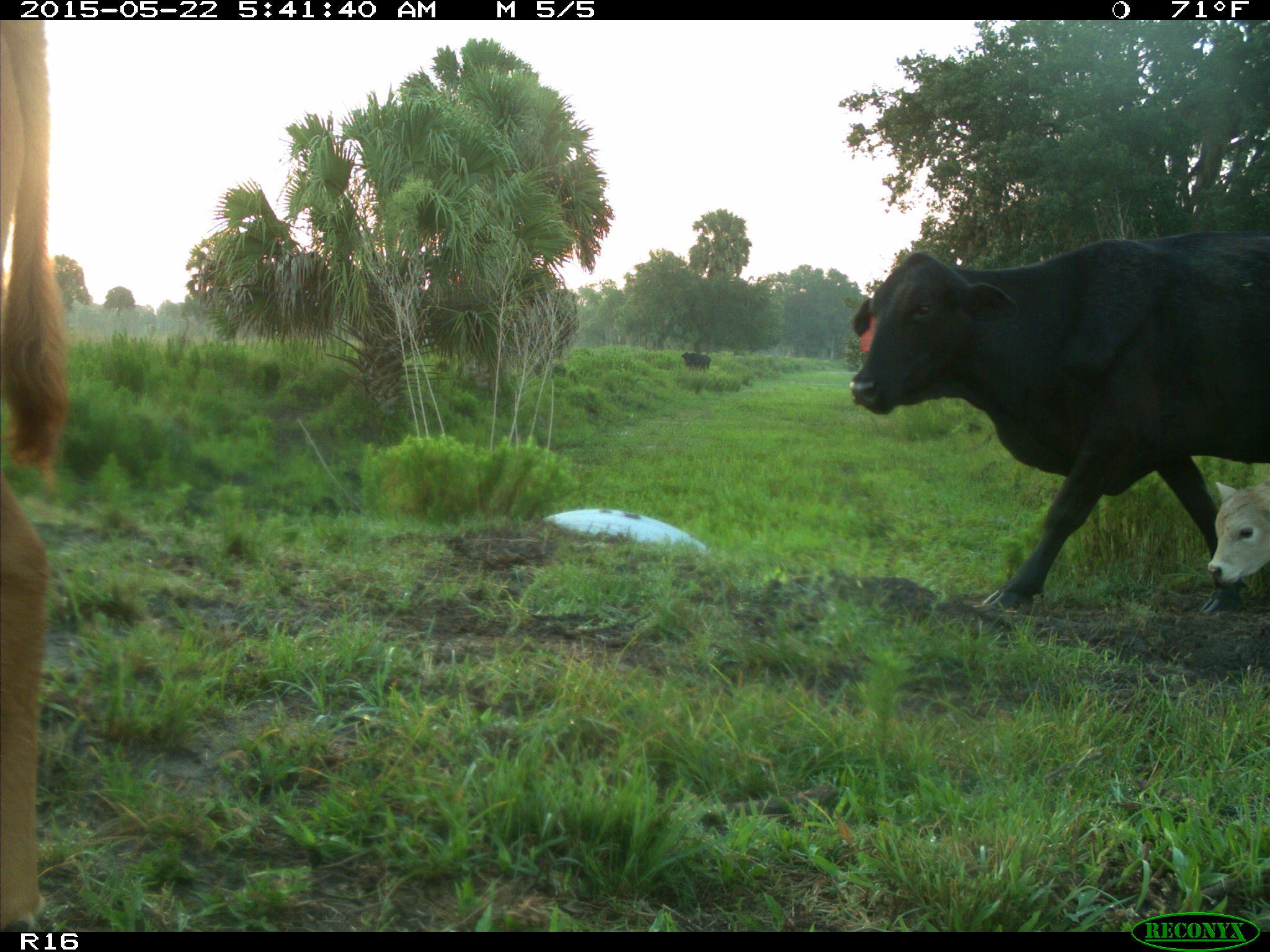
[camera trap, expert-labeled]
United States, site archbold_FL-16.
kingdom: Animalia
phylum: Chordata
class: Mammalia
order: Artiodactyla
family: Bovidae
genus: Bos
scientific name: Bos taurus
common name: domestic cow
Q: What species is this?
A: Bos taurus (domestic cow).